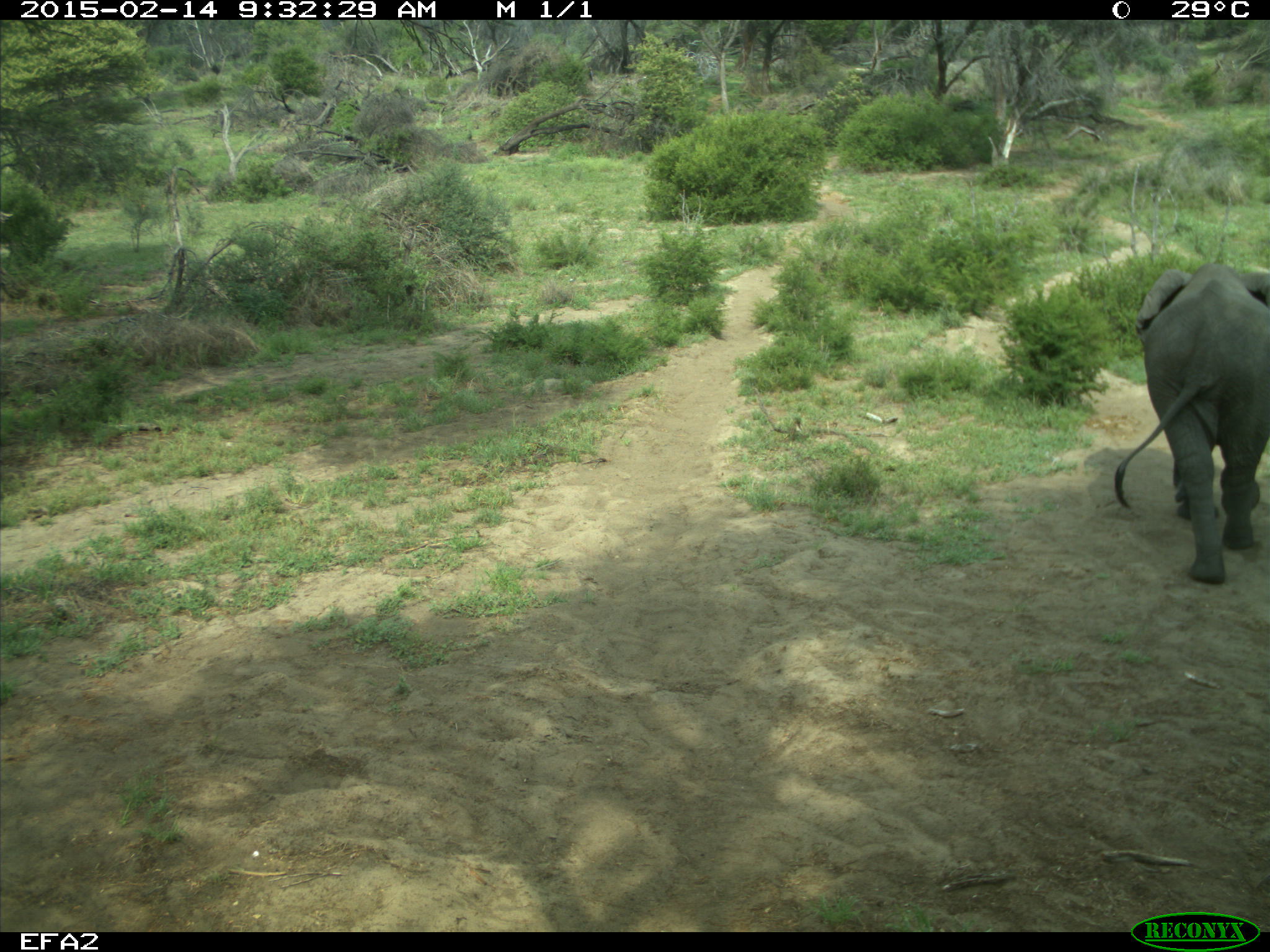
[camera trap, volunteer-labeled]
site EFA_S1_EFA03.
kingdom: Animalia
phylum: Chordata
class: Mammalia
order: Proboscidea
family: Elephantidae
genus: Loxodonta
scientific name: Loxodonta africana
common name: african bush elephant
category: elephant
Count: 1.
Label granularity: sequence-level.